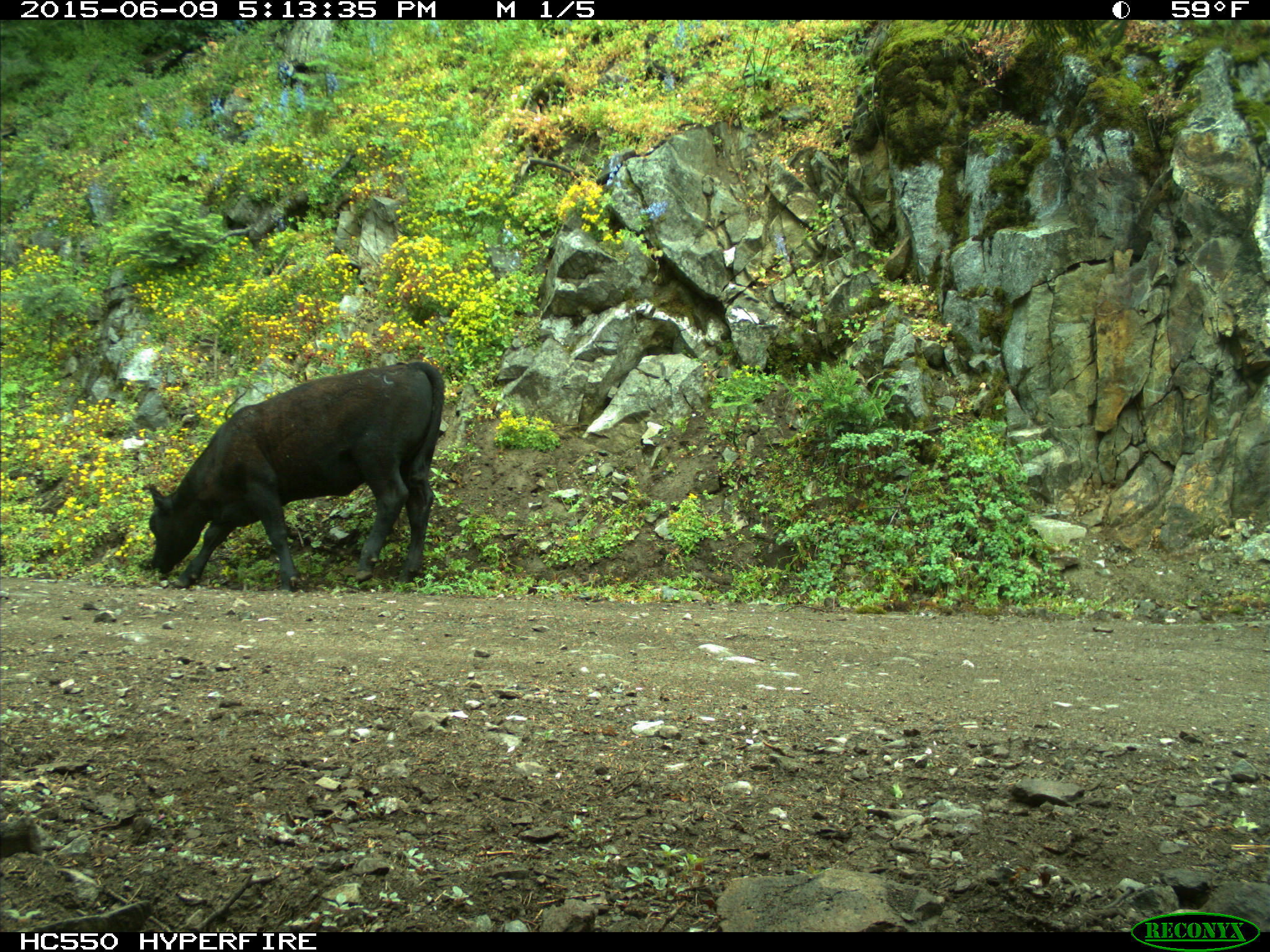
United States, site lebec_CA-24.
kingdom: Animalia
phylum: Chordata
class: Mammalia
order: Artiodactyla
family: Bovidae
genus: Bos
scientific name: Bos taurus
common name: domestic cow